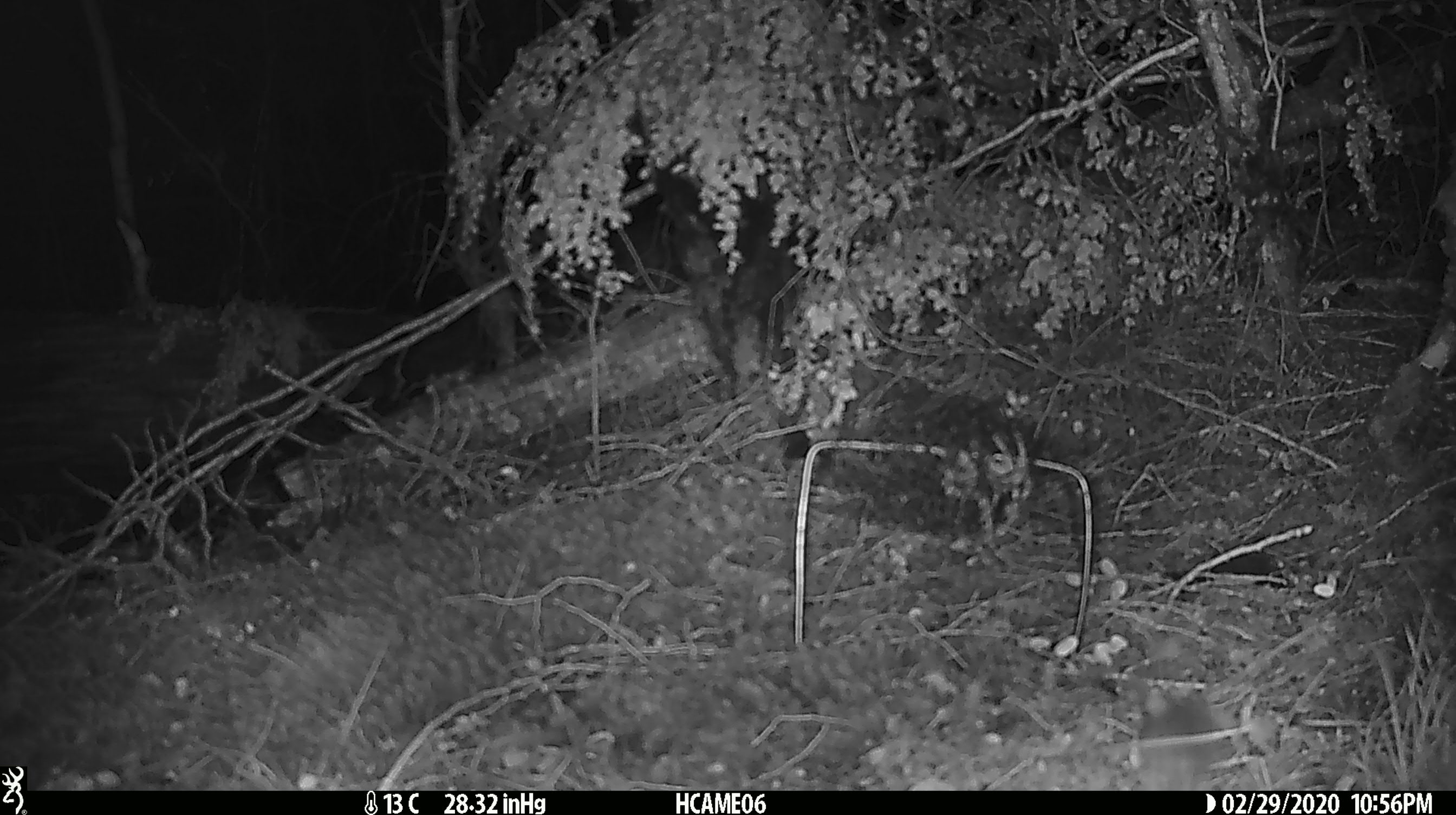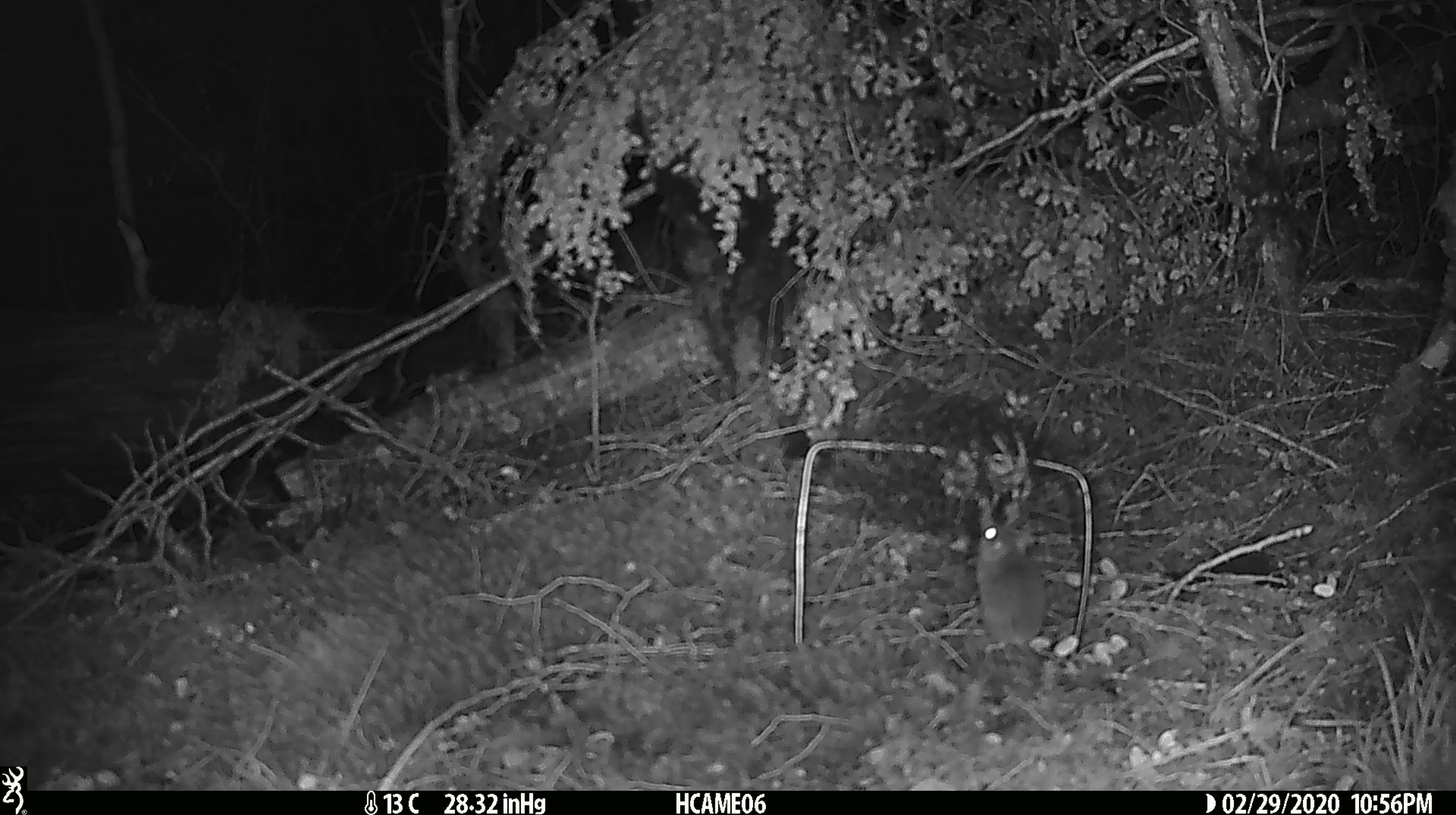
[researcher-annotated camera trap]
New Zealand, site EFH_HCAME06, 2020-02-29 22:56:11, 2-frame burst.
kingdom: Animalia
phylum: Chordata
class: Mammalia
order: Rodentia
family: Muridae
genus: Mus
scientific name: Mus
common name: mouse